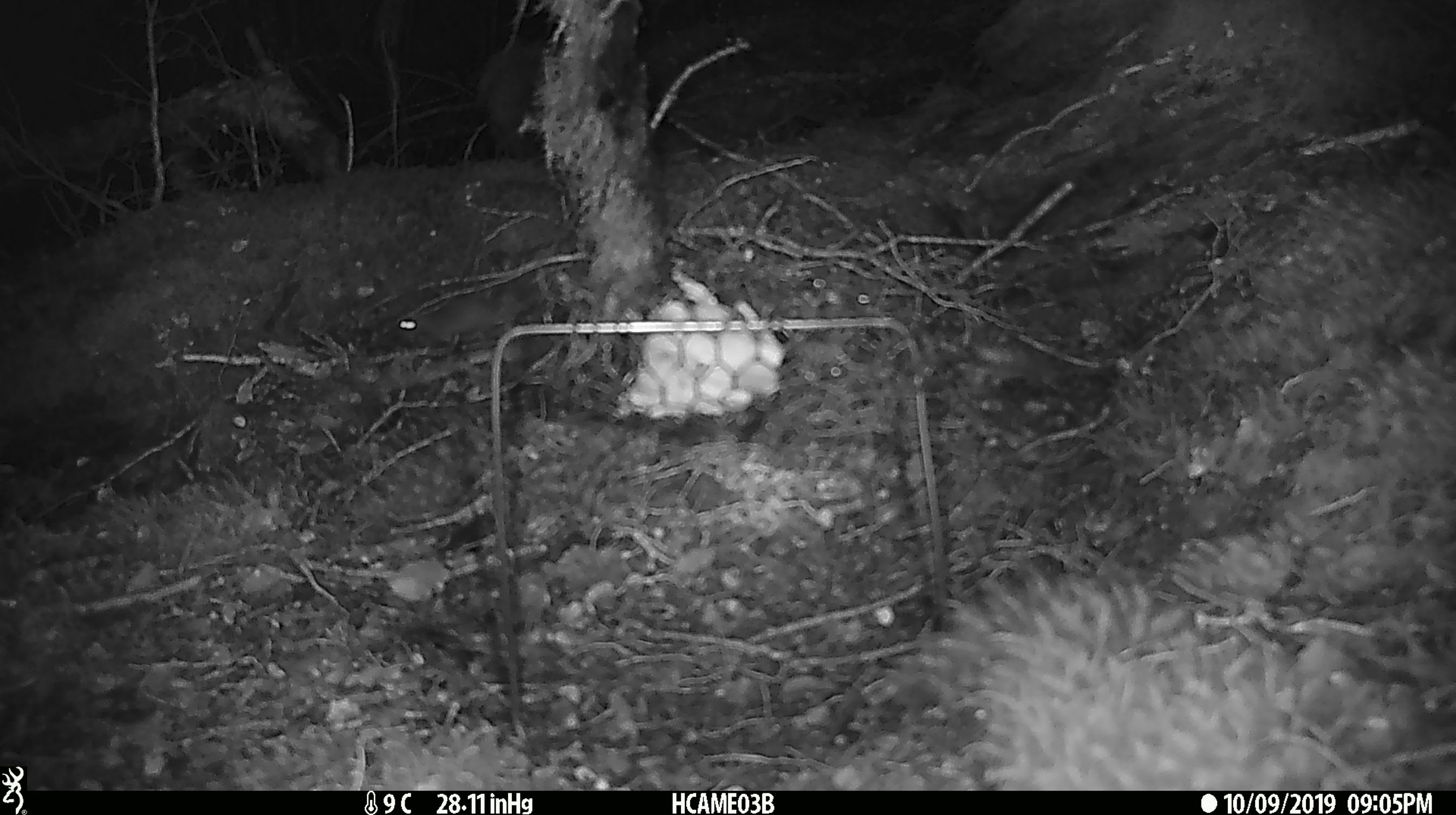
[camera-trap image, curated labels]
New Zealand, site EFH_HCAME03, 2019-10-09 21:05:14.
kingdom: Animalia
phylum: Chordata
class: Mammalia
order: Rodentia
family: Muridae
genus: Mus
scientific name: Mus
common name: mouse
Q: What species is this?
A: Mouse (Mus).